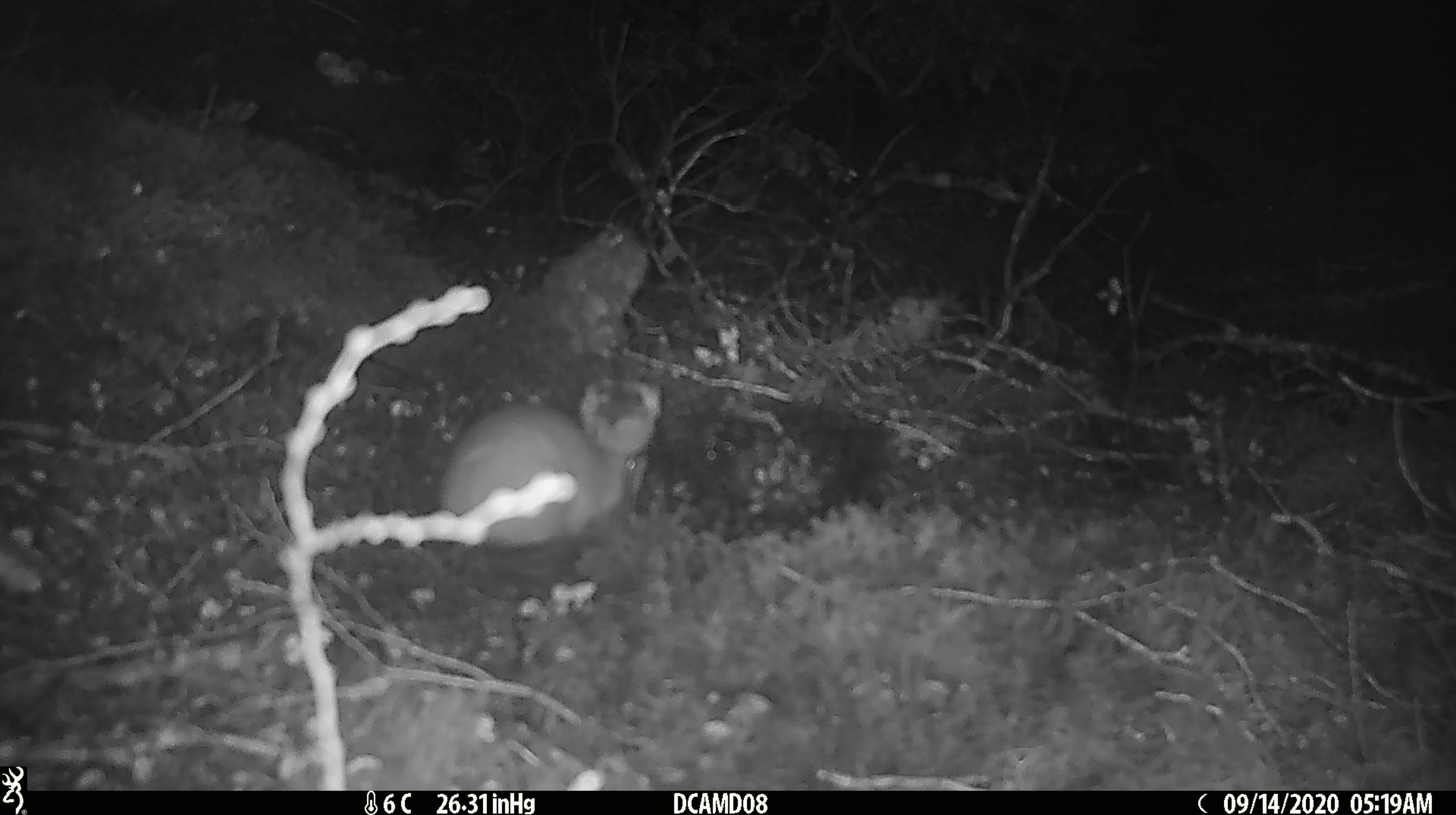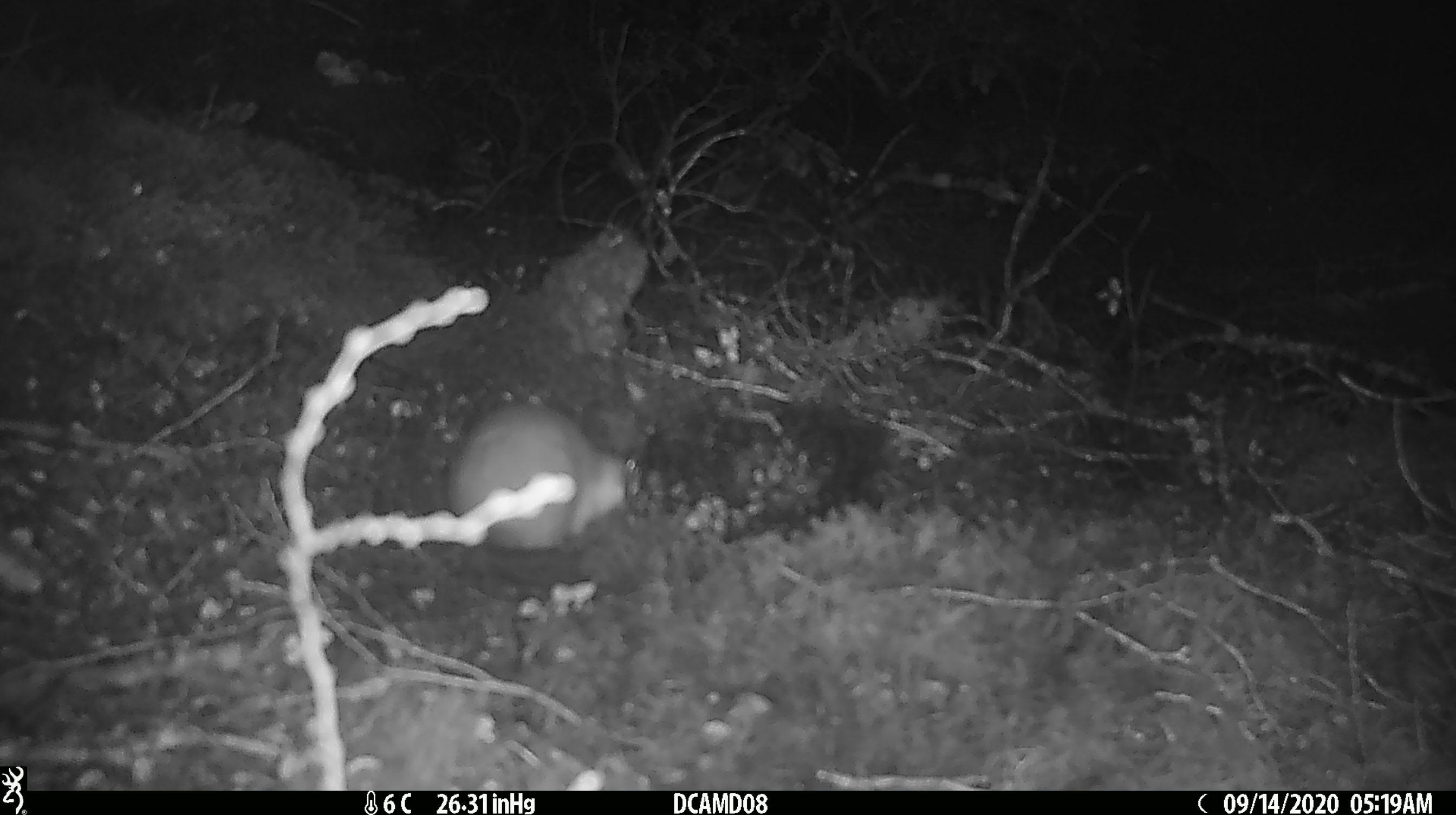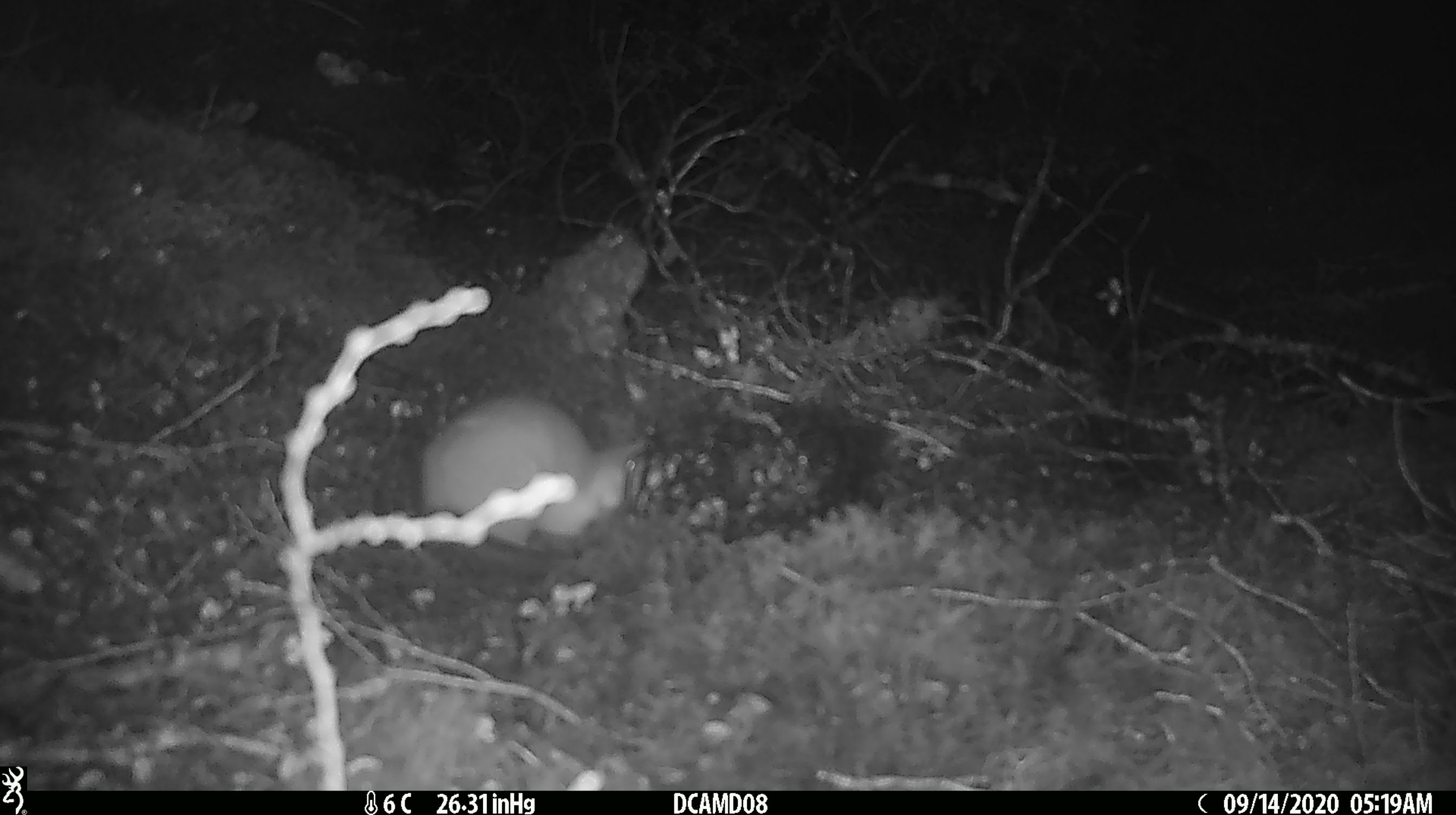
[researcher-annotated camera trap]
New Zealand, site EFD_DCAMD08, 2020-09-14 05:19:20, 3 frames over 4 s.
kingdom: Animalia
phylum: Chordata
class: Mammalia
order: Carnivora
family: Mustelidae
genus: Mustela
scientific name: Mustela erminea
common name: stoat